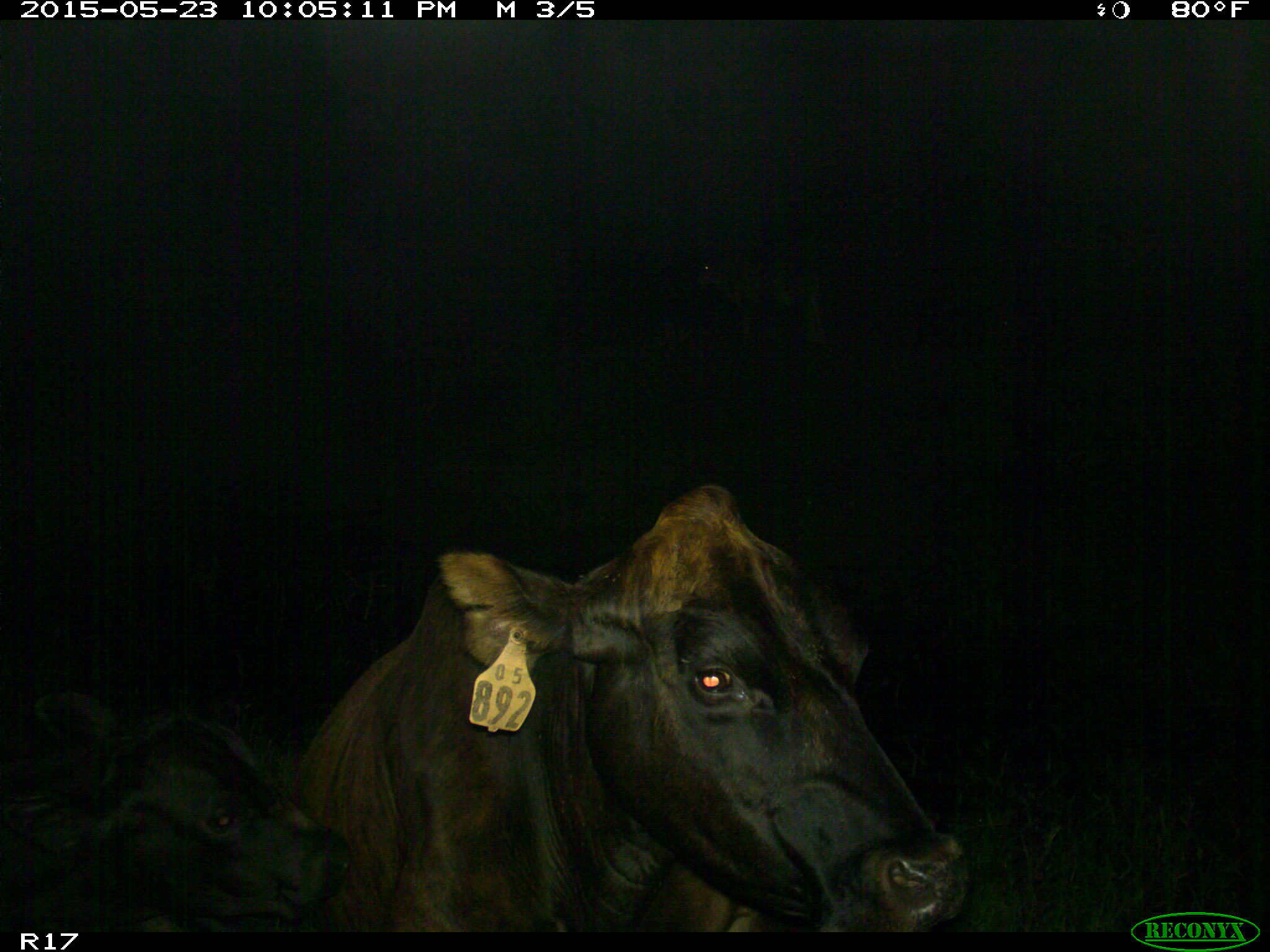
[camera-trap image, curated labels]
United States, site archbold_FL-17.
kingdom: Animalia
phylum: Chordata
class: Mammalia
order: Artiodactyla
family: Bovidae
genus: Bos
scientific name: Bos taurus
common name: domestic cow